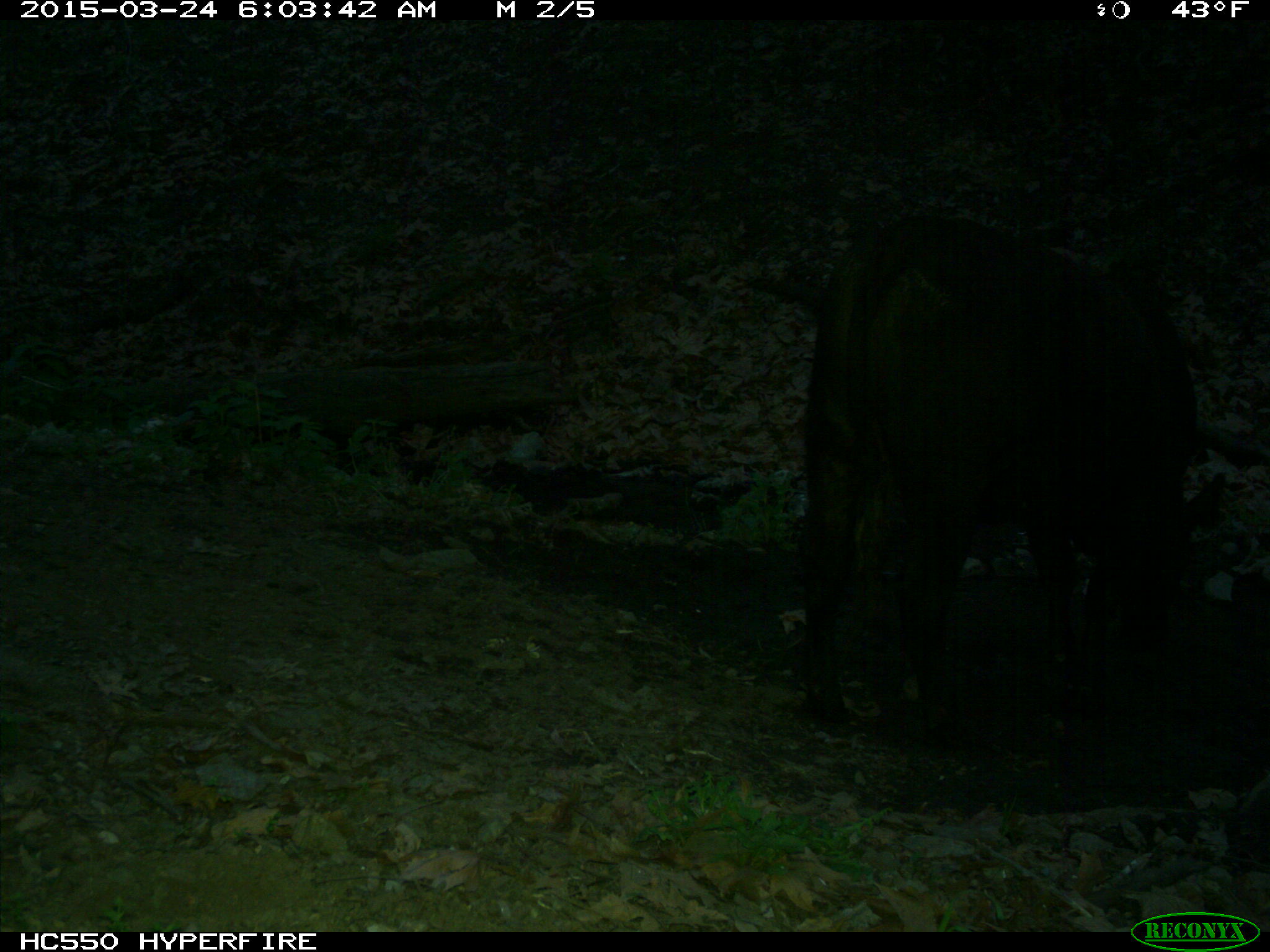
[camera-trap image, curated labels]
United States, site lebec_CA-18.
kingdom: Animalia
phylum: Chordata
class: Mammalia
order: Artiodactyla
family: Bovidae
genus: Bos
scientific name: Bos taurus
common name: domestic cow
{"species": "Bos taurus (domestic cow)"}